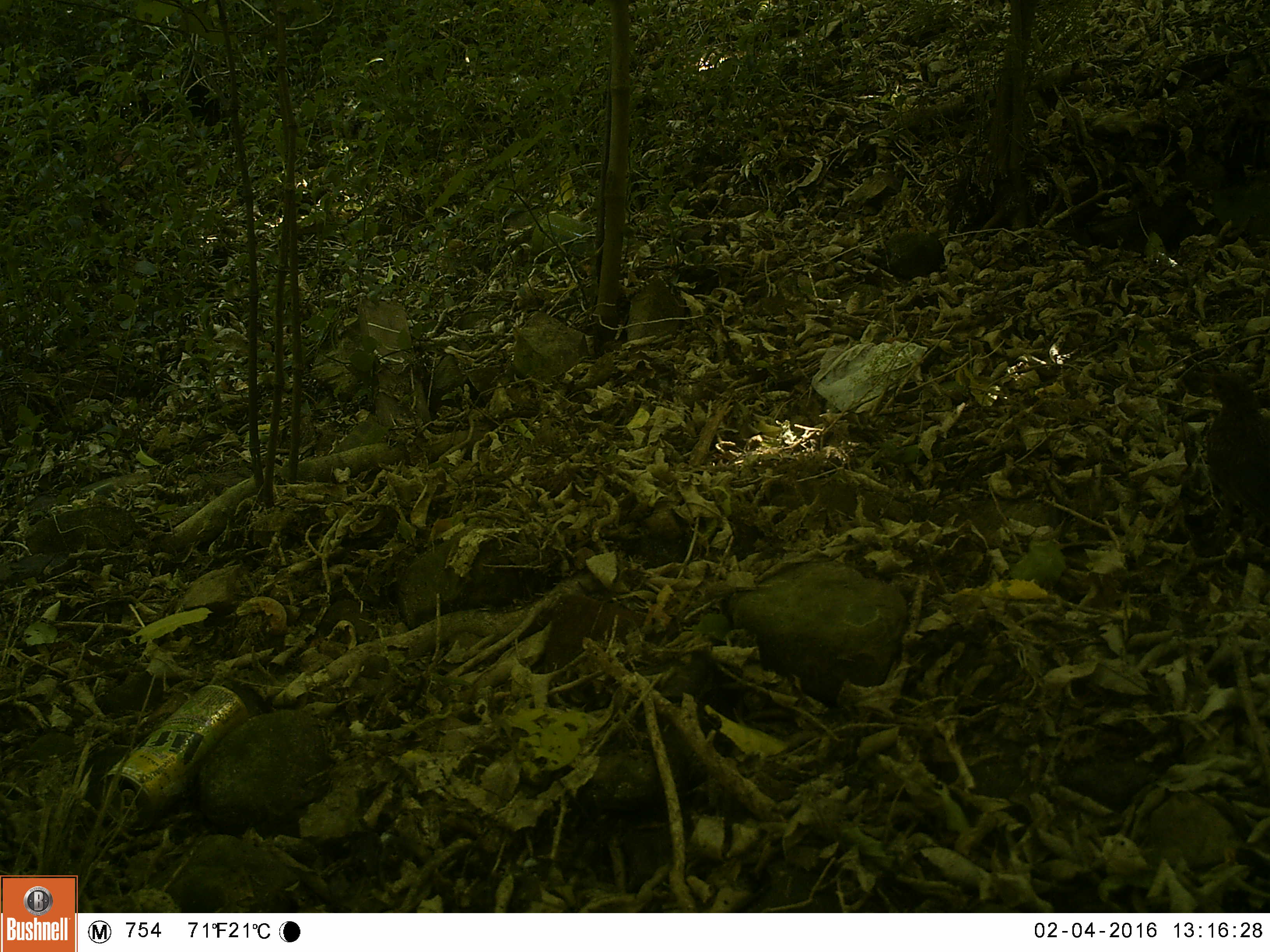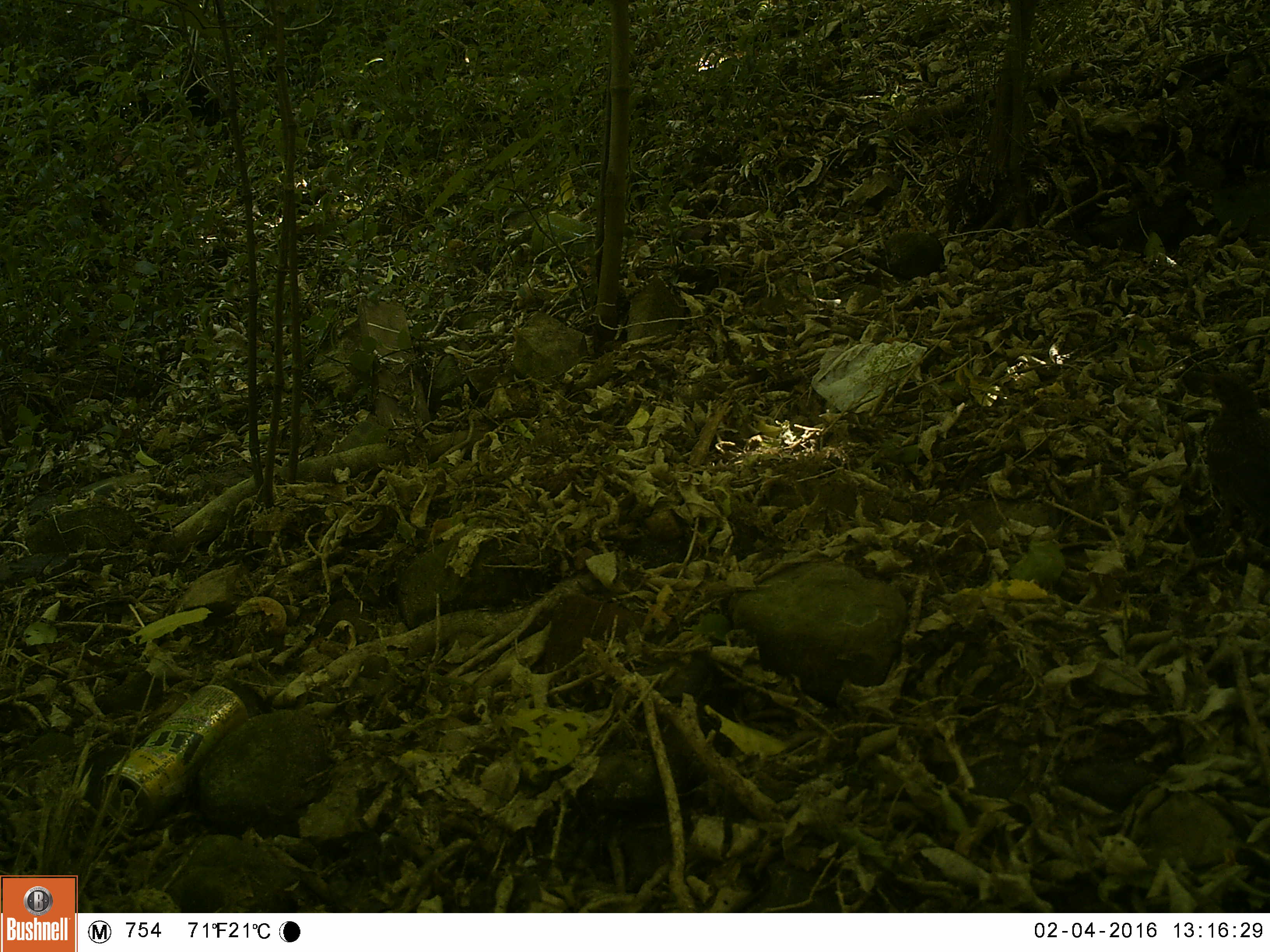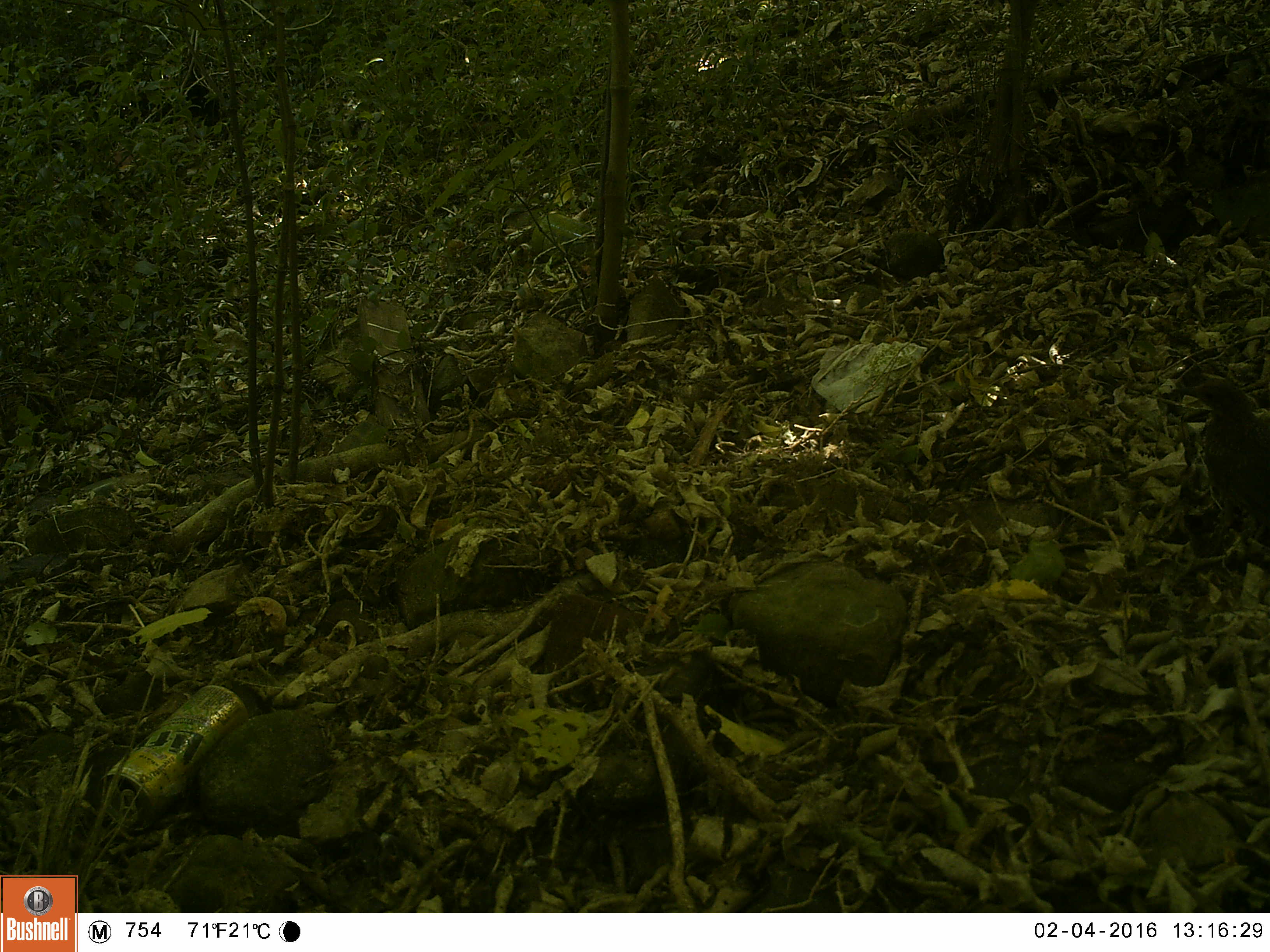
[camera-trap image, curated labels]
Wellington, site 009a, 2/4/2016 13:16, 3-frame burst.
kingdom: Animalia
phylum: Chordata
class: Aves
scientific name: Aves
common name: bird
Bird (Aves).